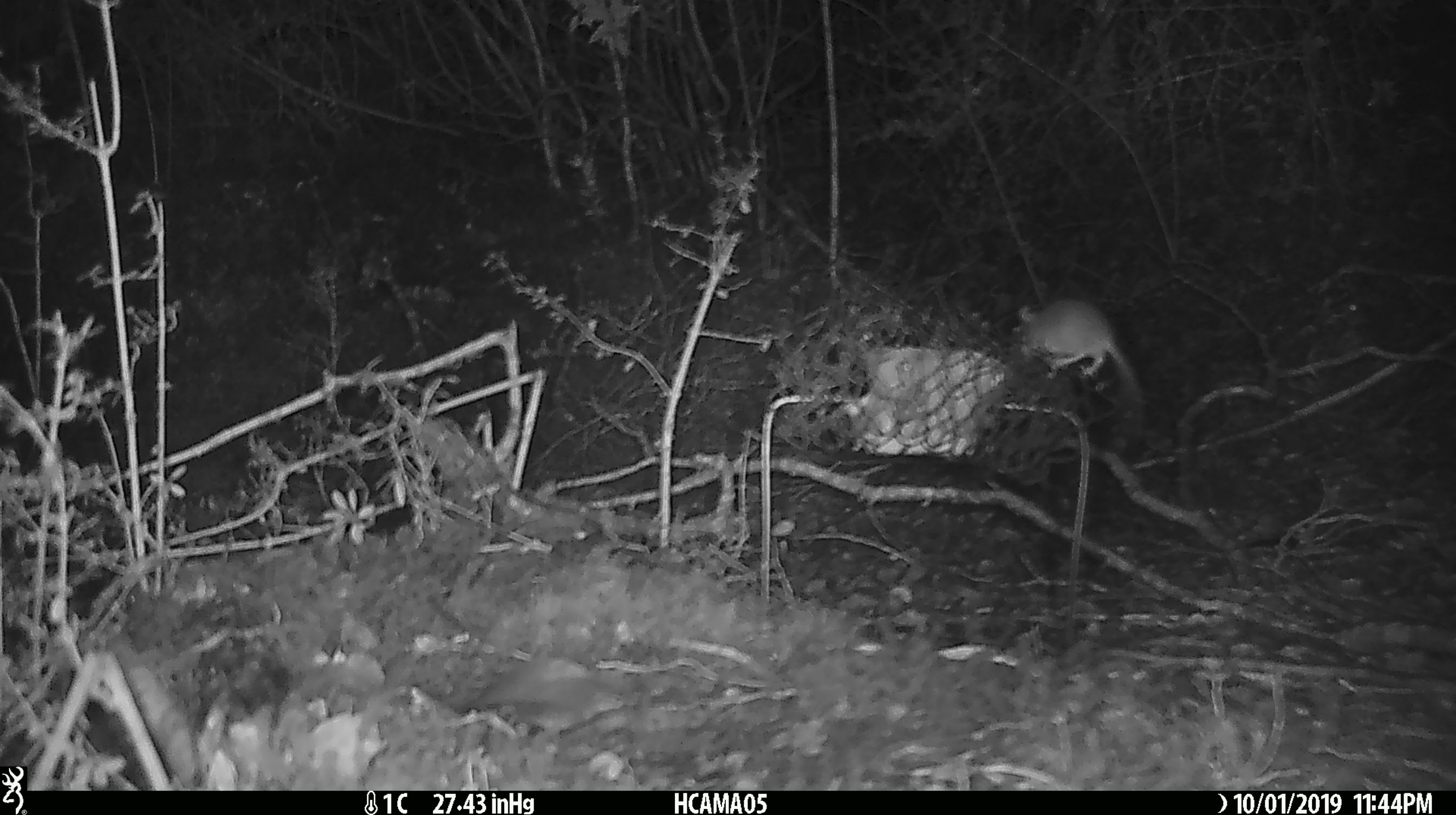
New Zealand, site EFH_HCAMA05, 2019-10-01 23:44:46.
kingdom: Animalia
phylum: Chordata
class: Mammalia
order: Rodentia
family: Muridae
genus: Mus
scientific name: Mus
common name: mouse